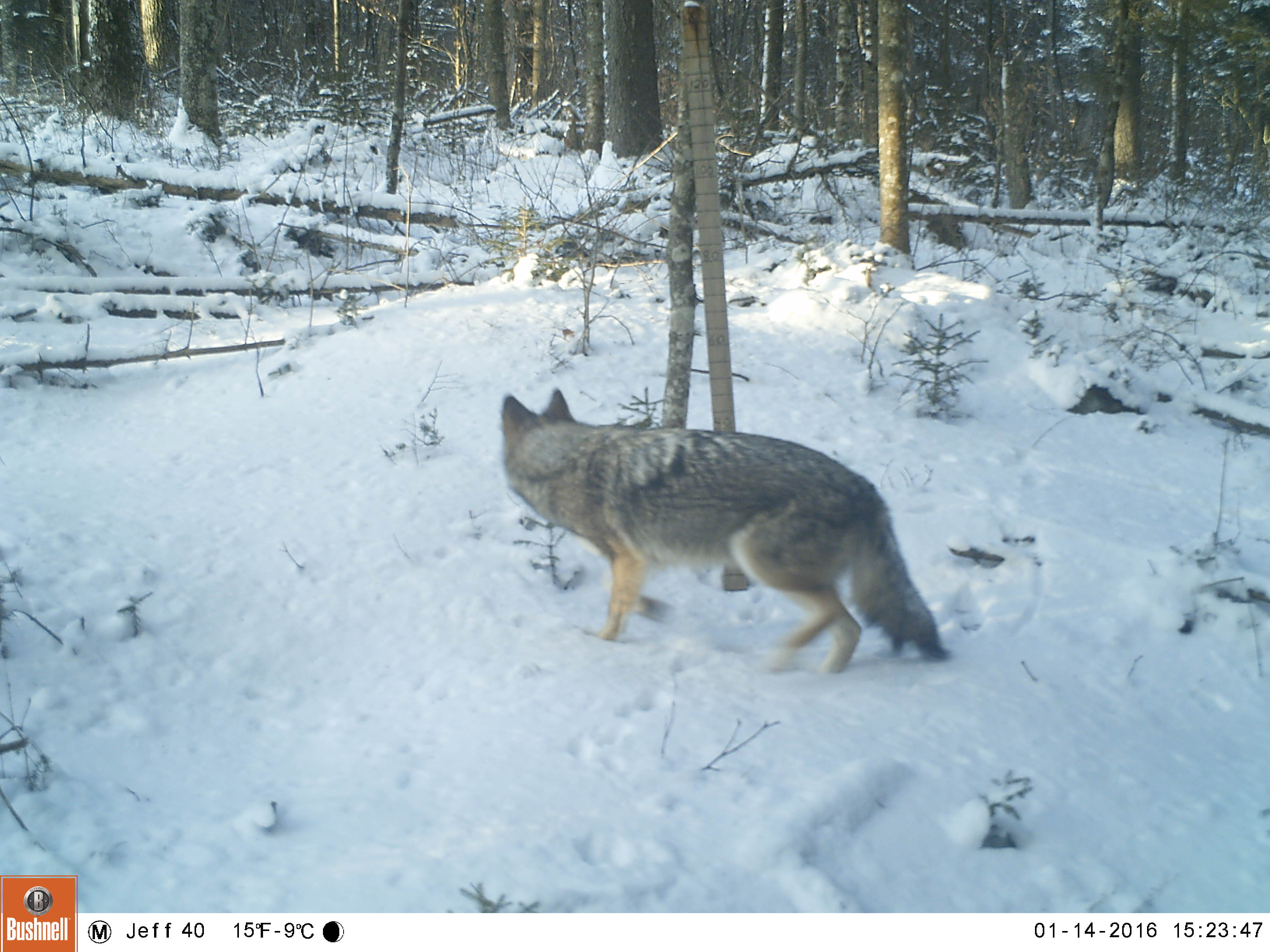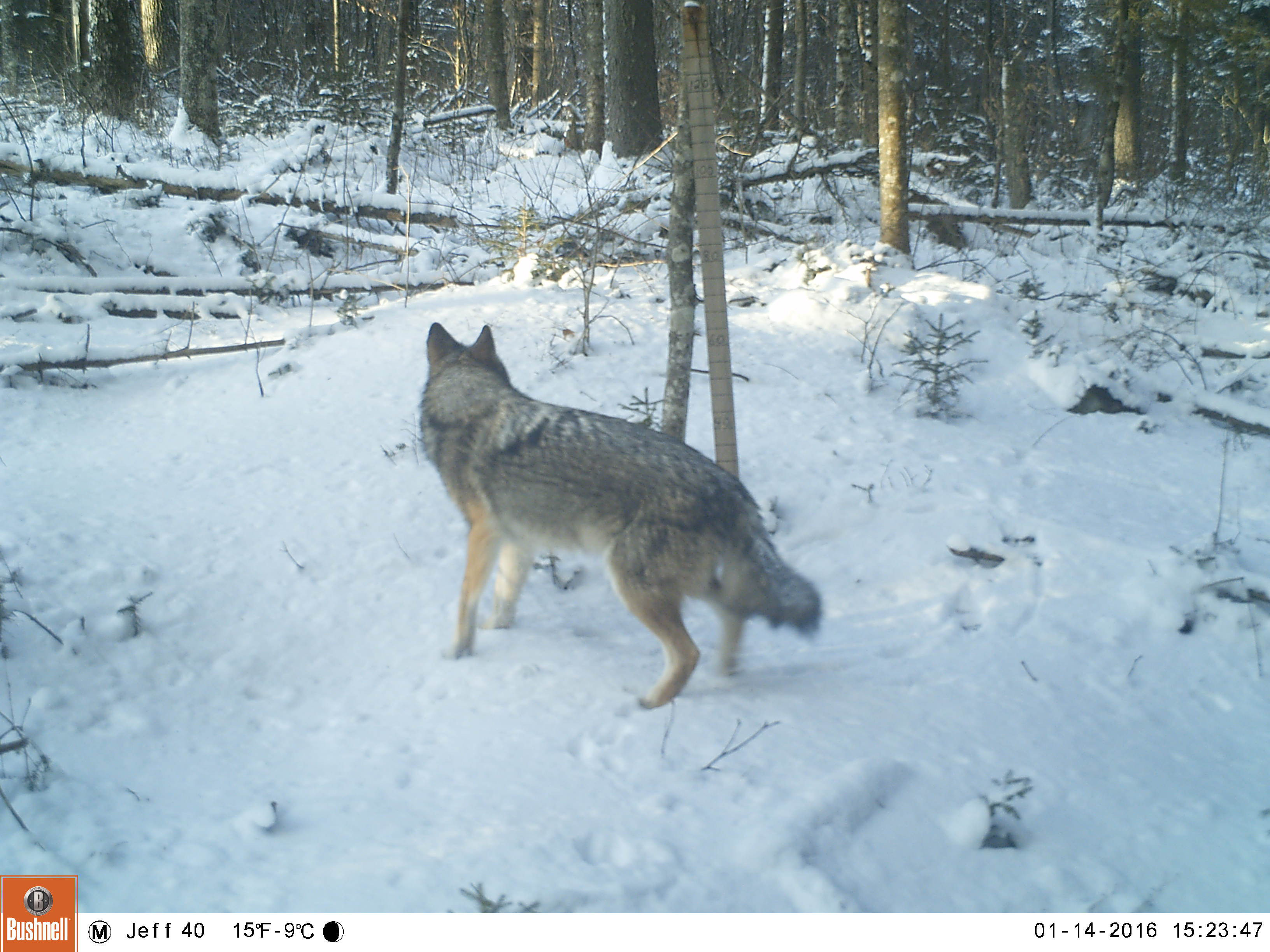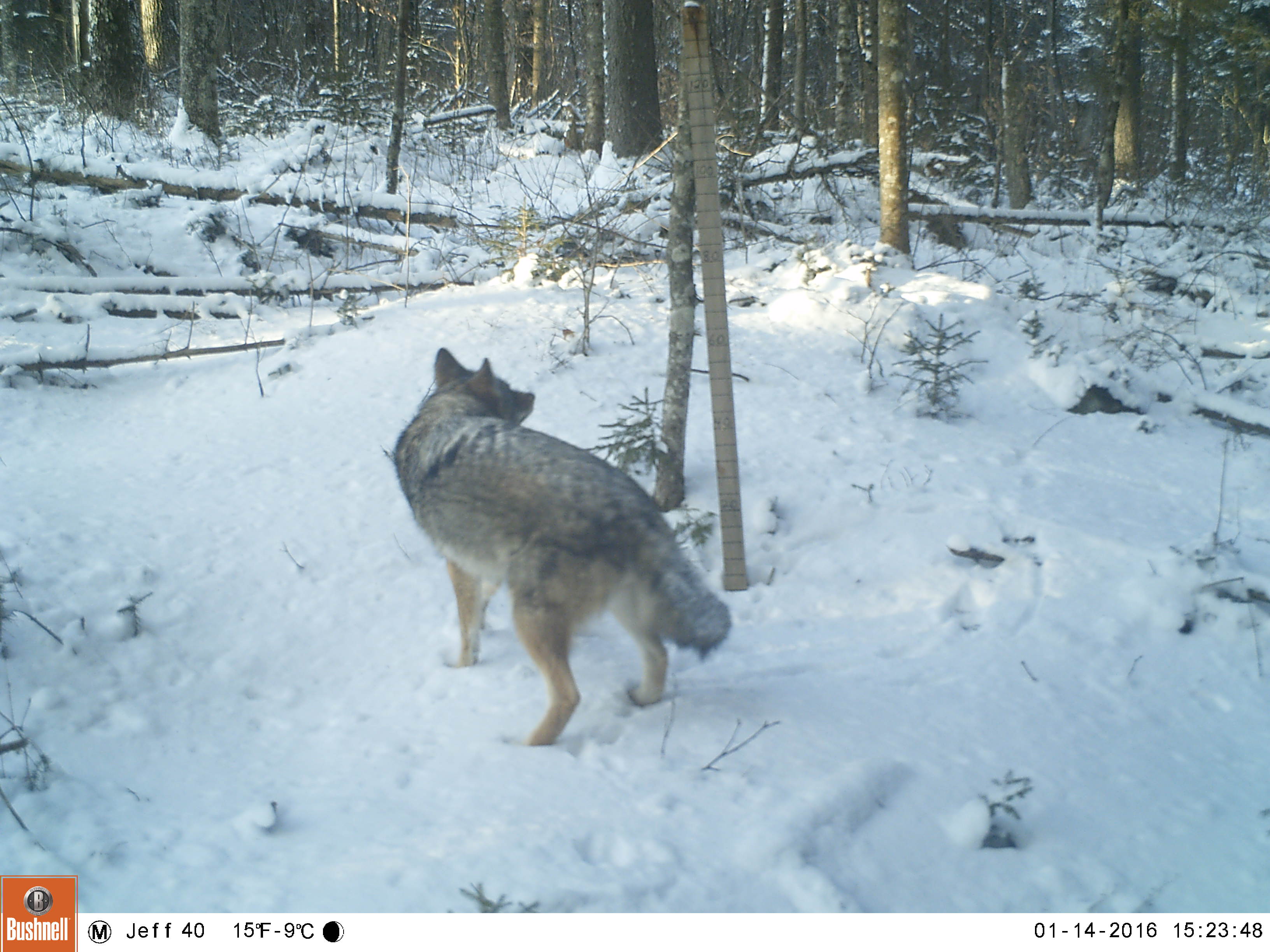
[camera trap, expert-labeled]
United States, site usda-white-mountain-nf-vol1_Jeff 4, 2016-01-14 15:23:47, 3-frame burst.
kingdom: Animalia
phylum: Chordata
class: Mammalia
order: Carnivora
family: Canidae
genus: Canis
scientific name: Canis latrans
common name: coyote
Coyote (Canis latrans).